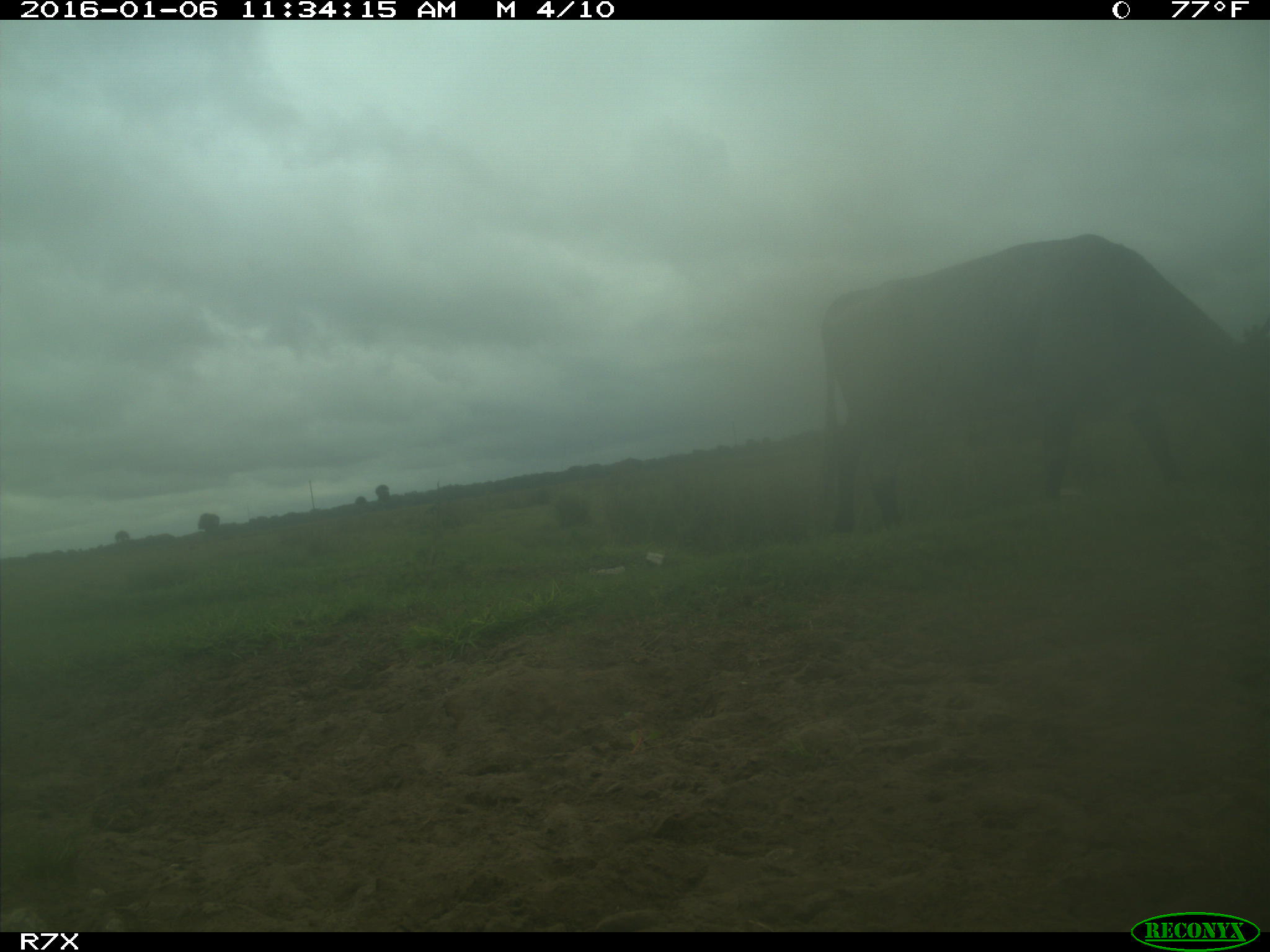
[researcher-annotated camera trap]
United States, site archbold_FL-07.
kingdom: Animalia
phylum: Chordata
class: Mammalia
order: Artiodactyla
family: Bovidae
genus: Bos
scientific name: Bos taurus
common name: domestic cow